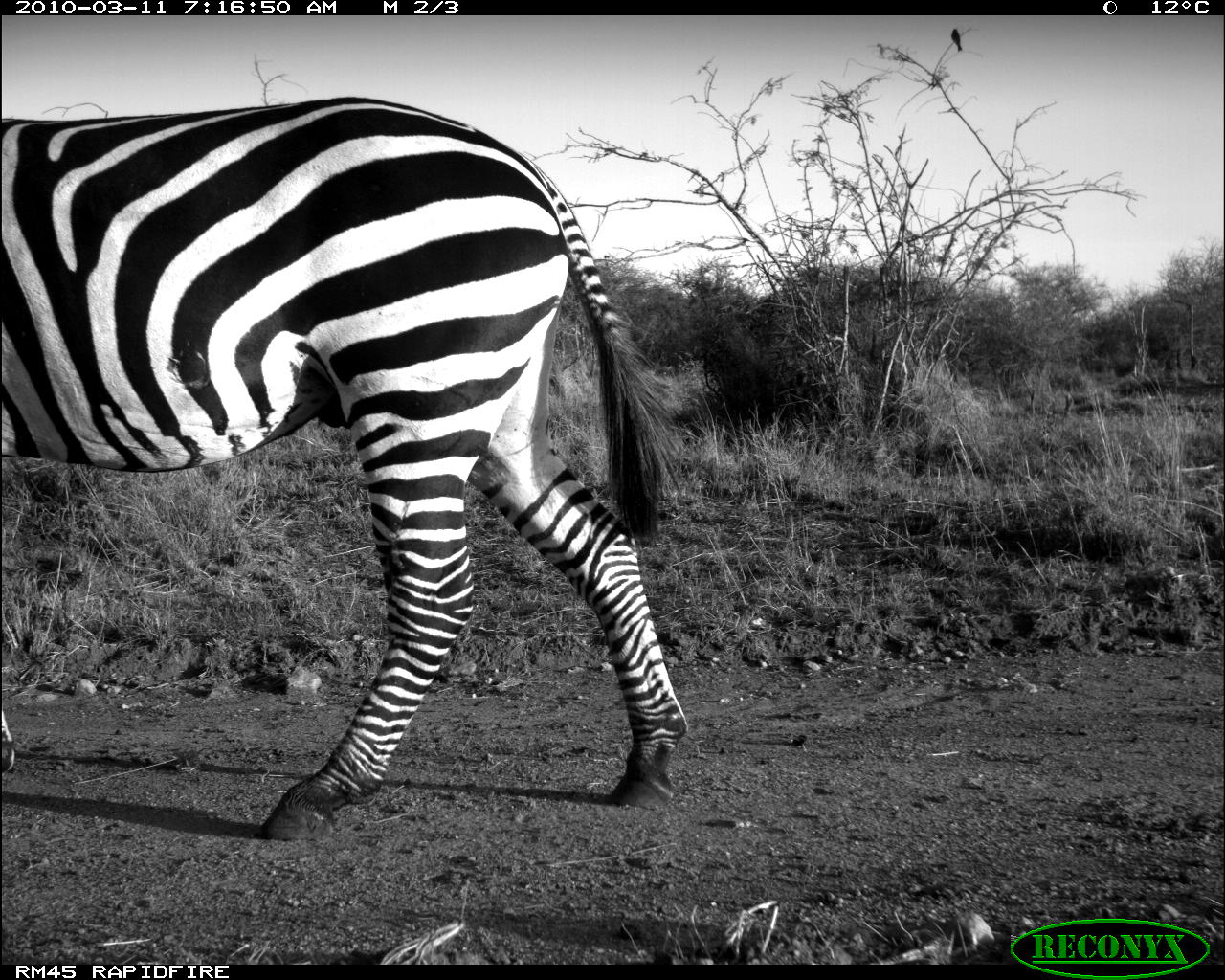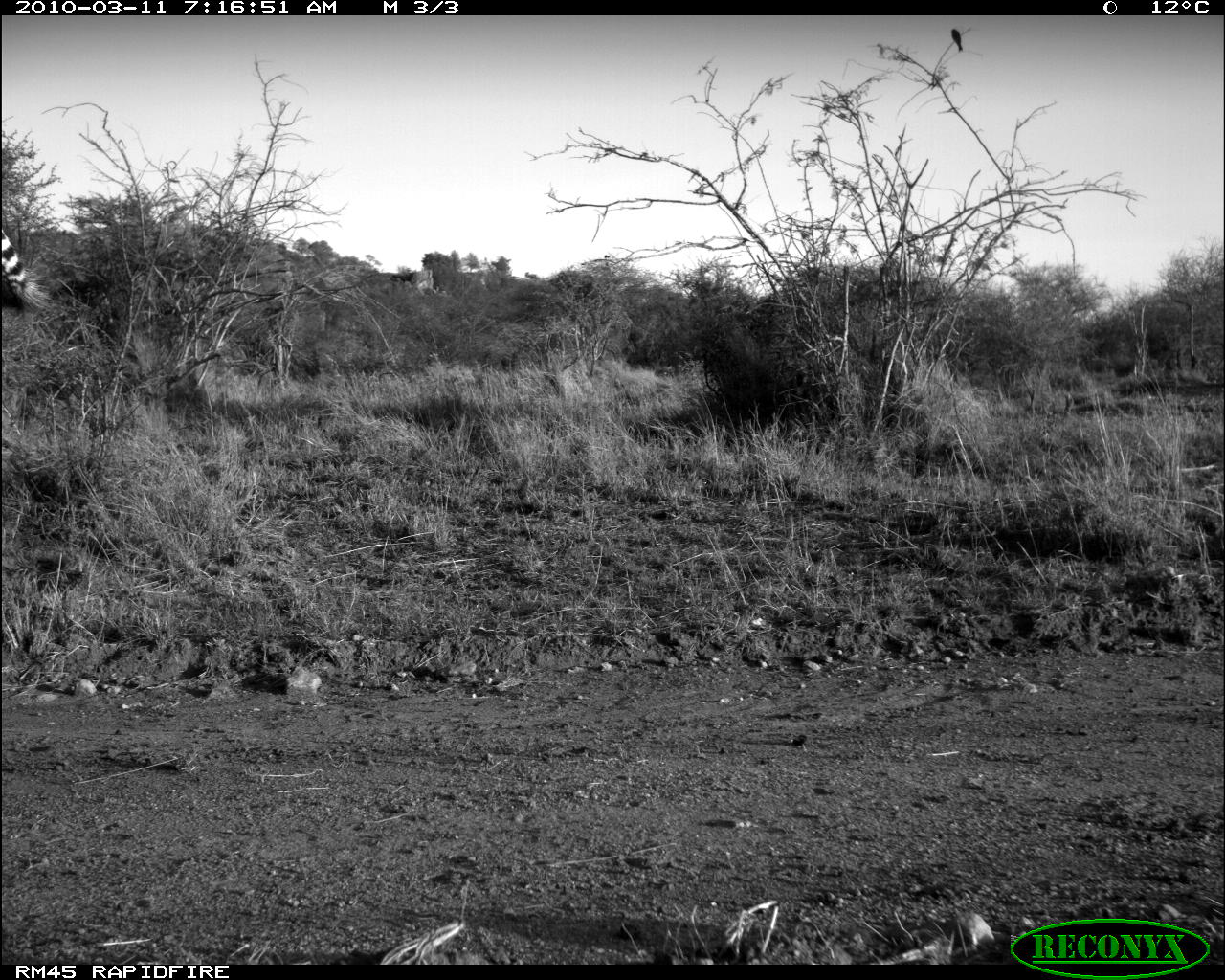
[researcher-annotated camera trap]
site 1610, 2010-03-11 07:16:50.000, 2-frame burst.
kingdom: Animalia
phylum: Chordata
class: Mammalia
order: Perissodactyla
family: Equidae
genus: Equus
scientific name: Equus quagga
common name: plains zebra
Equus quagga (plains zebra), count 1.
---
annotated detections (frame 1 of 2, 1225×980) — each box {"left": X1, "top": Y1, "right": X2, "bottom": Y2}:
equus quagga: {"left": 2, "top": 95, "right": 690, "bottom": 840}